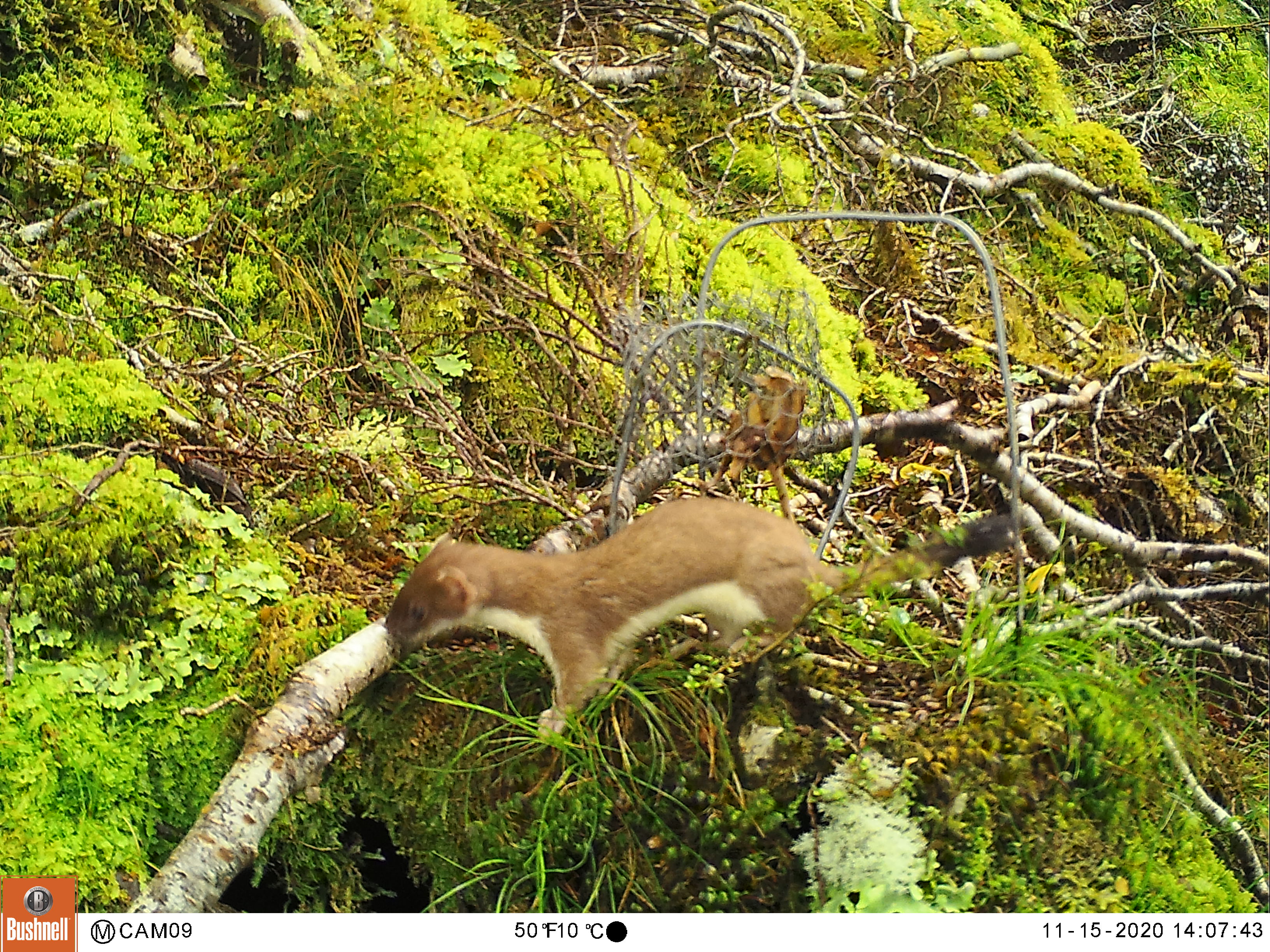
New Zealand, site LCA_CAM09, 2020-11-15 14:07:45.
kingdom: Animalia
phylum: Chordata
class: Mammalia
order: Carnivora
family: Mustelidae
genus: Mustela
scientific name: Mustela erminea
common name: stoat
Stoat (Mustela erminea).